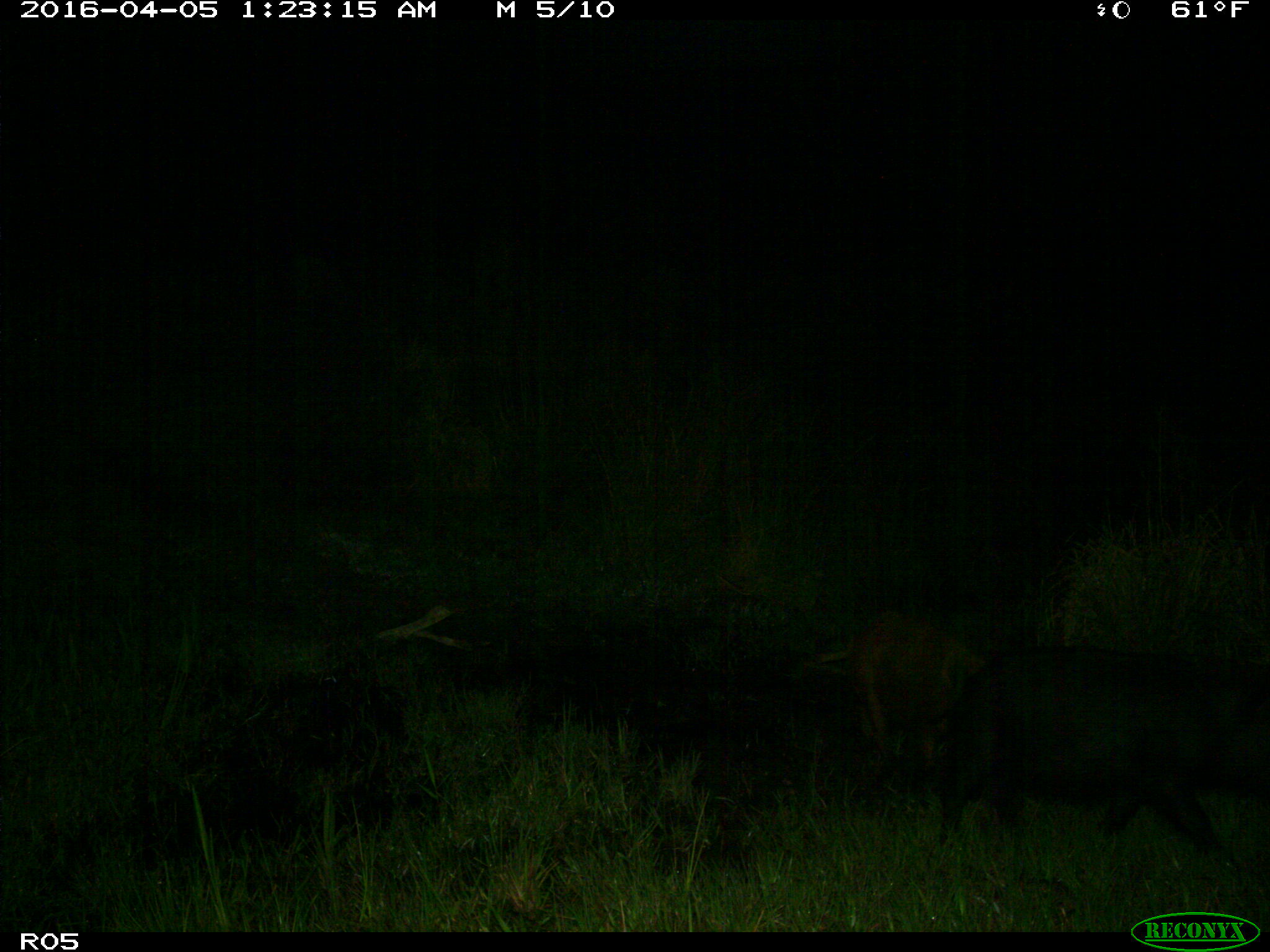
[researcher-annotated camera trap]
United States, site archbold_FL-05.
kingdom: Animalia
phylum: Chordata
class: Mammalia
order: Artiodactyla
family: Suidae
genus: Sus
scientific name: Sus scrofa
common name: wild boar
Sus scrofa (wild boar).